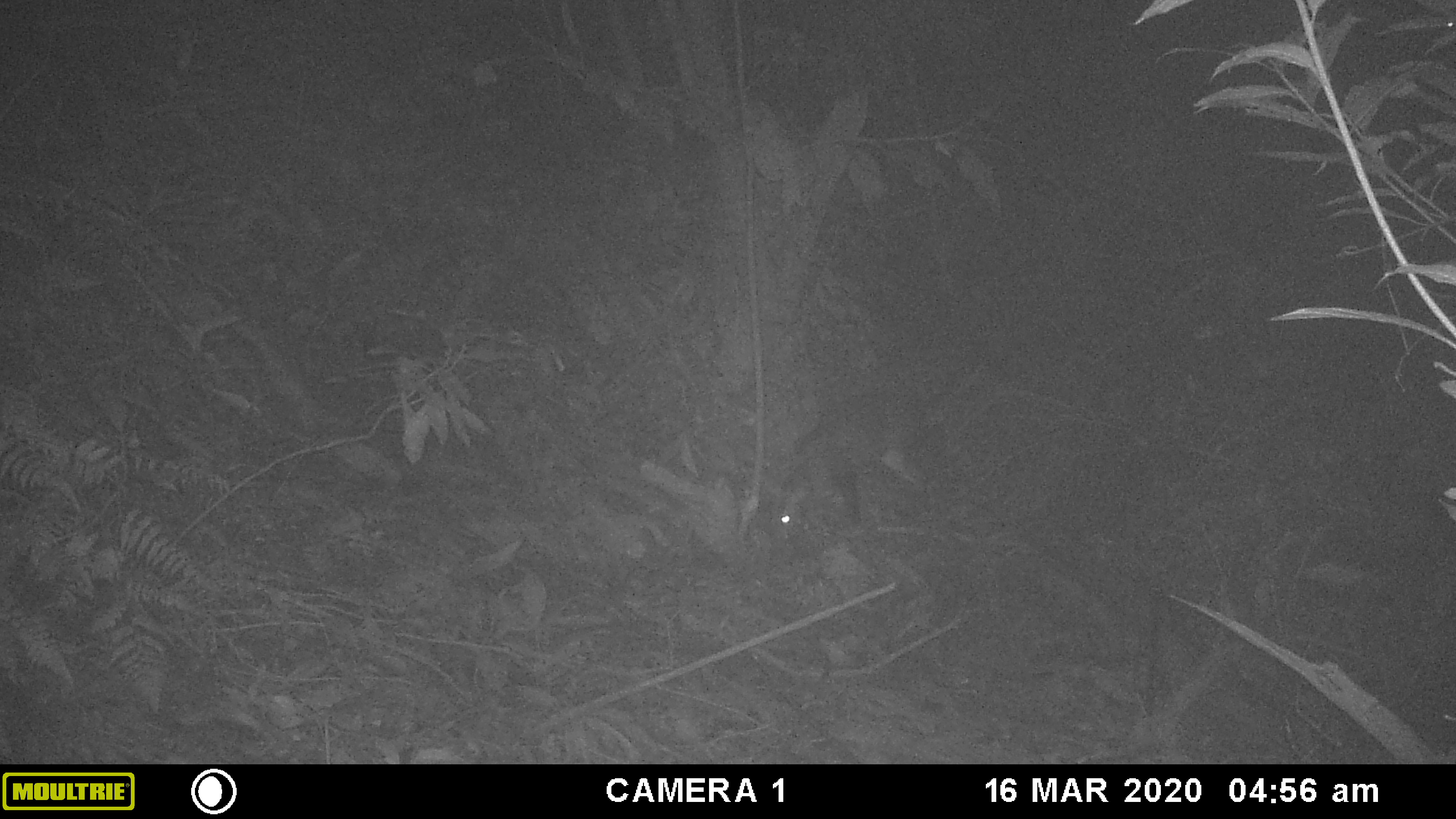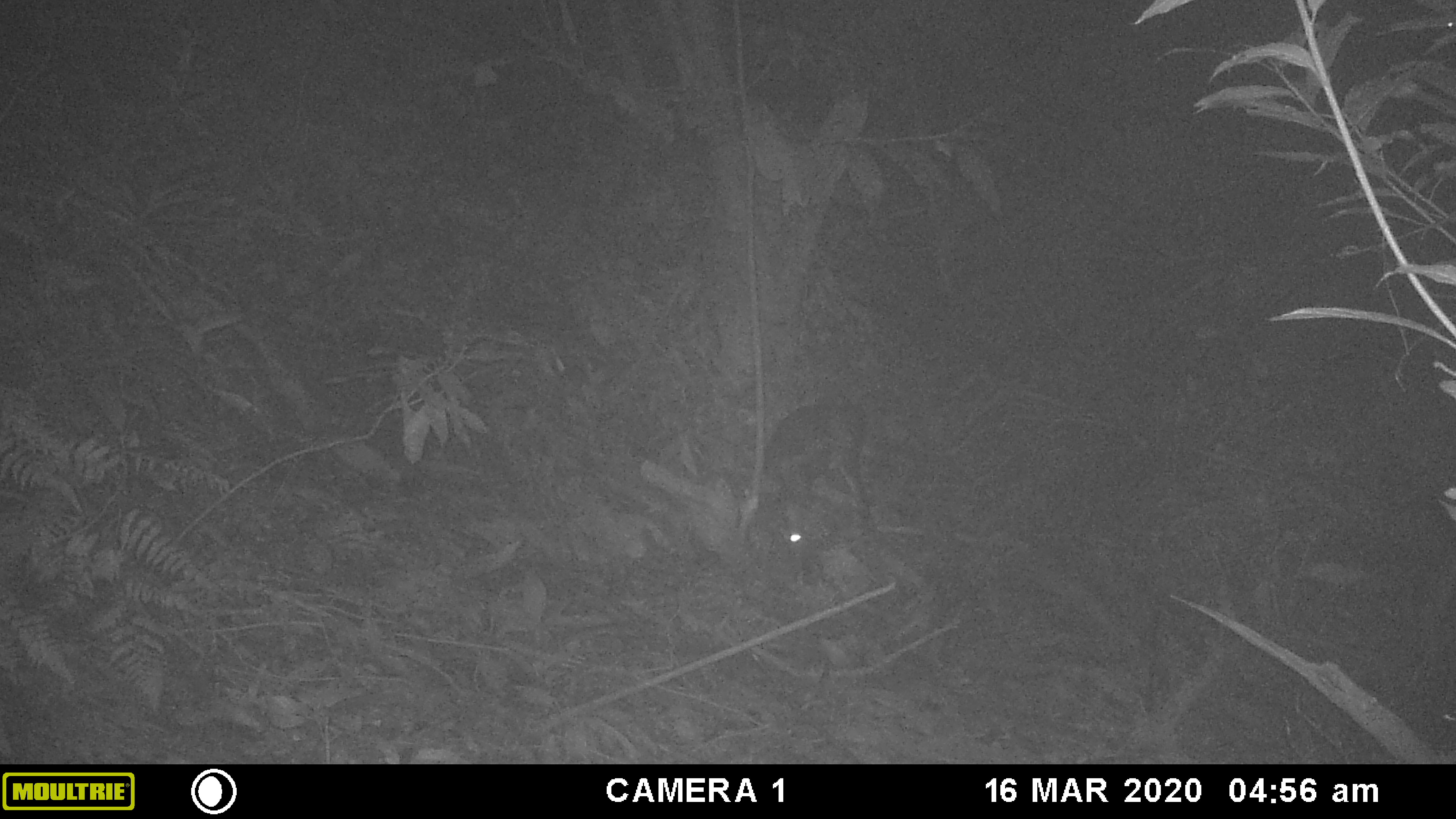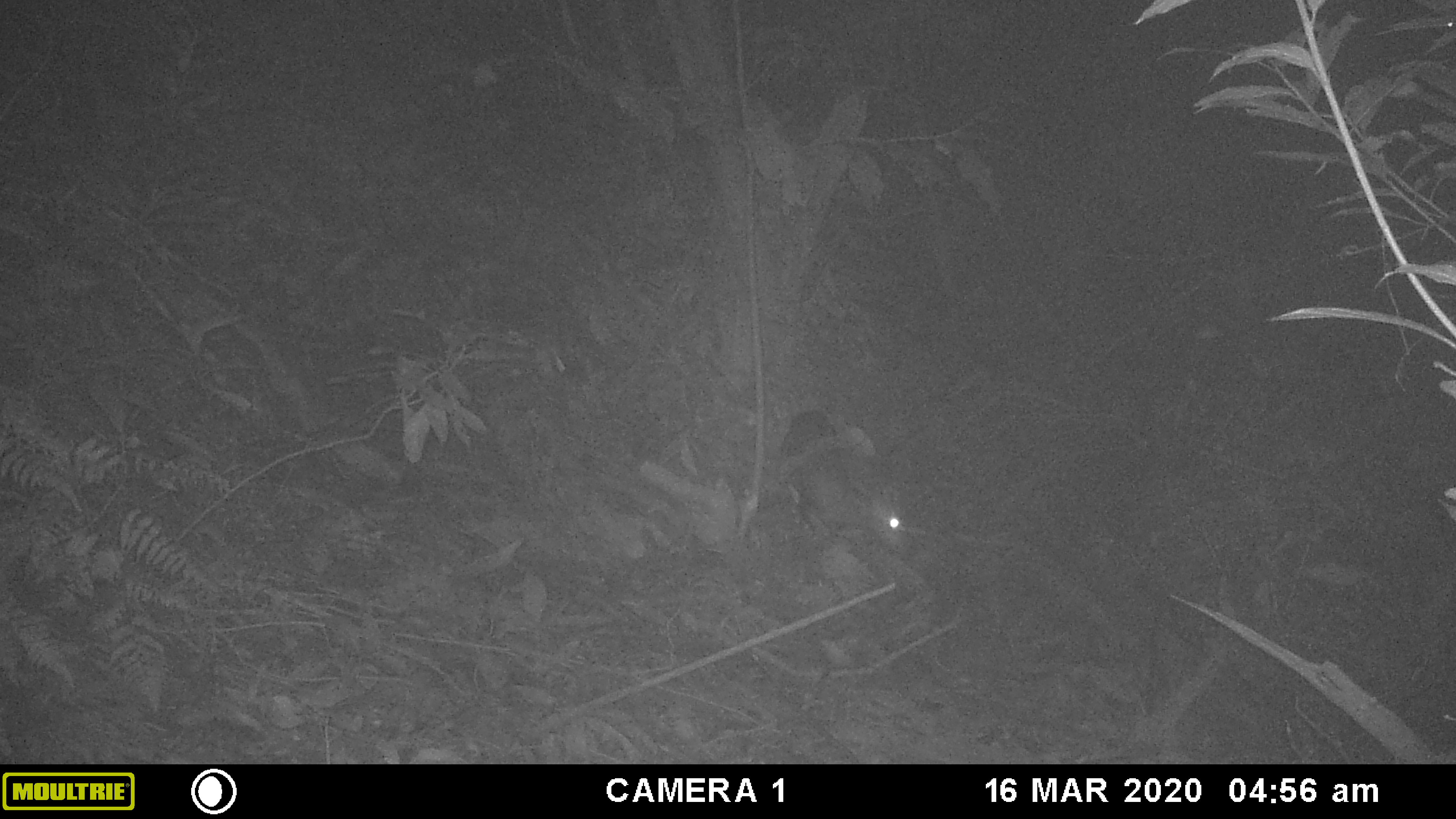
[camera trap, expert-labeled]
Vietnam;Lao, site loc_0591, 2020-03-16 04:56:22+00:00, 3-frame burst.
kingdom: Animalia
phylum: Chordata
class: Mammalia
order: Artiodactyla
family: Cervidae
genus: Muntiacus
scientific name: Muntiacus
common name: muntjacs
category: unidentified muntjac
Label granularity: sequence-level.